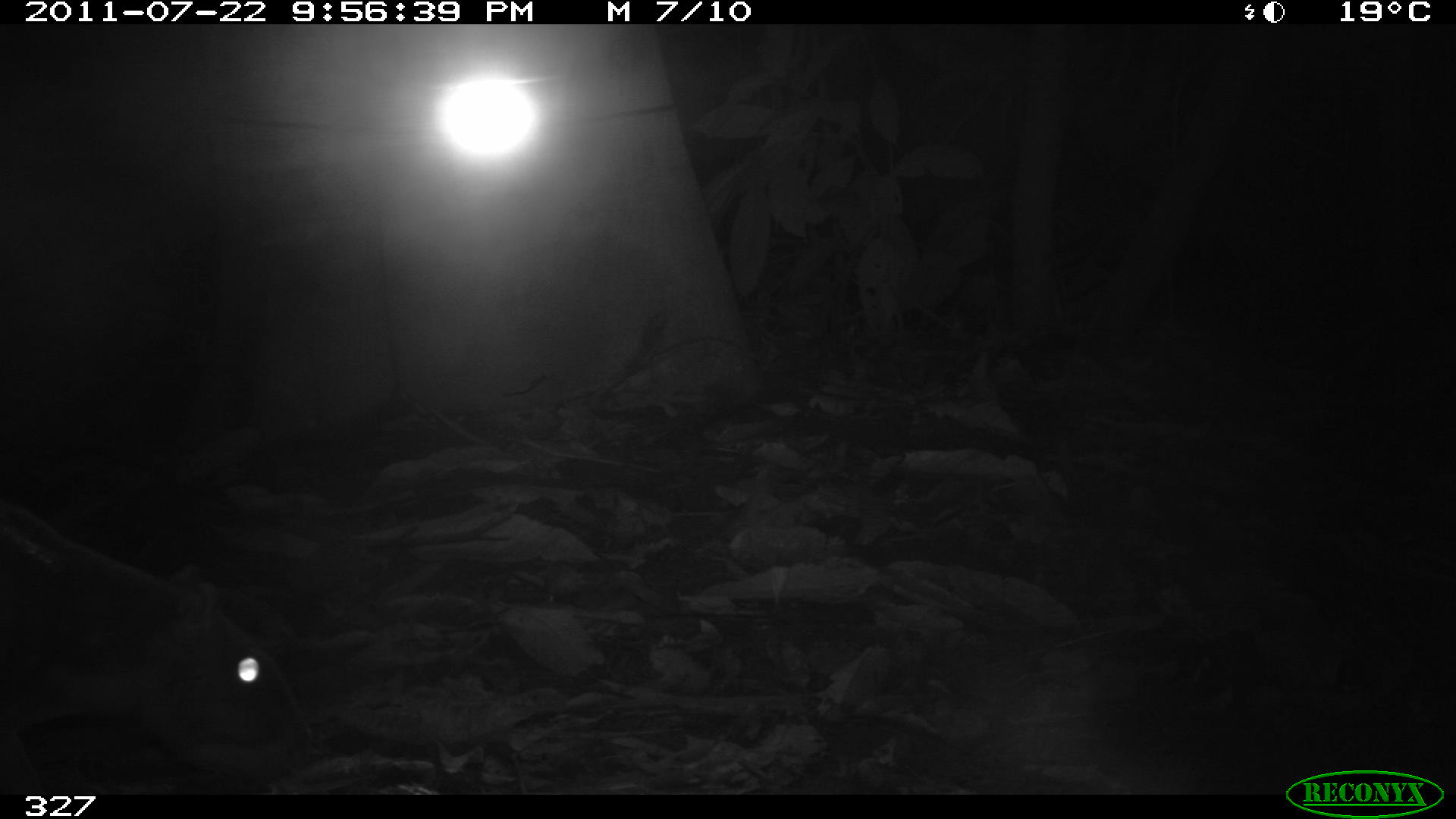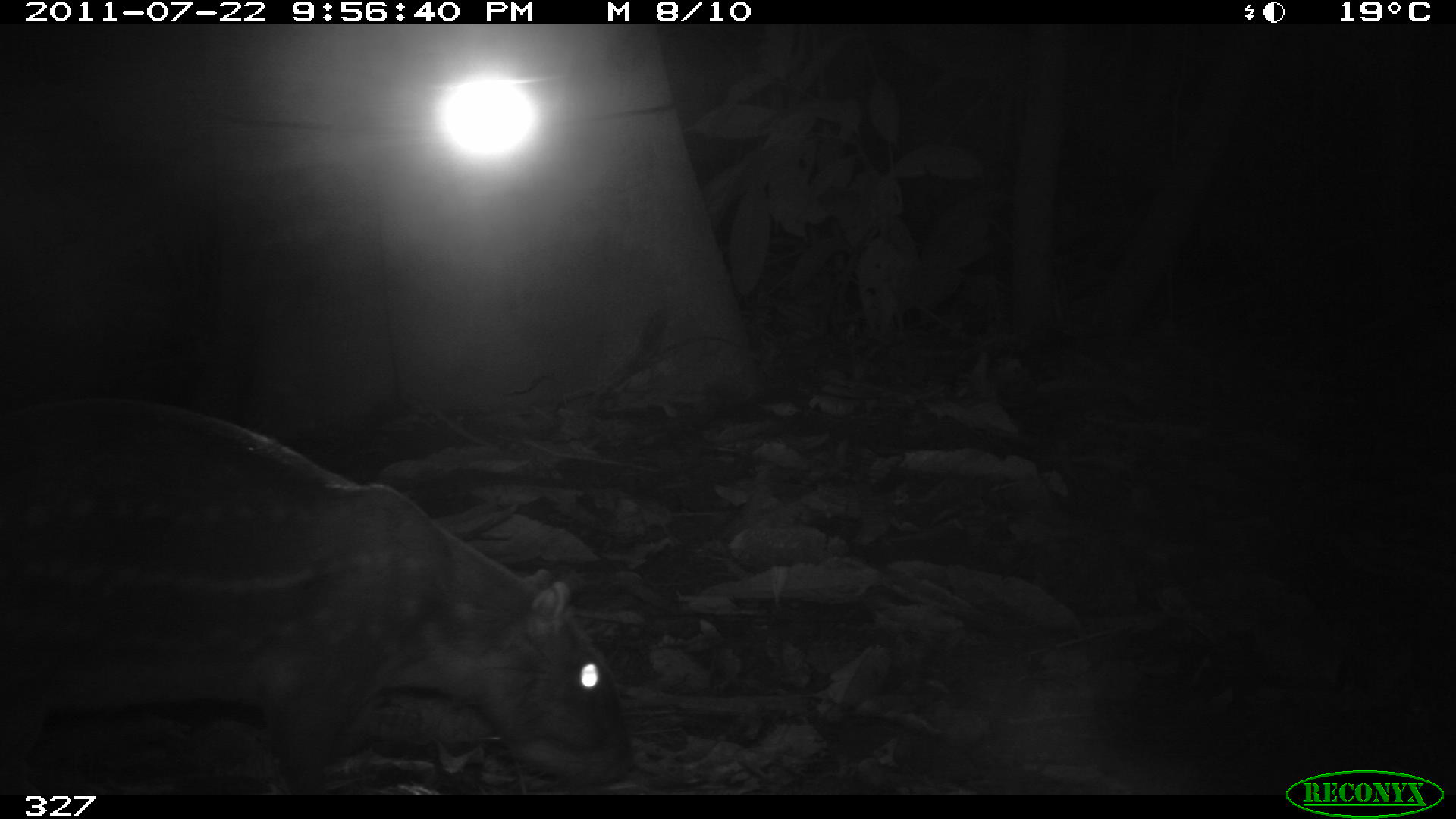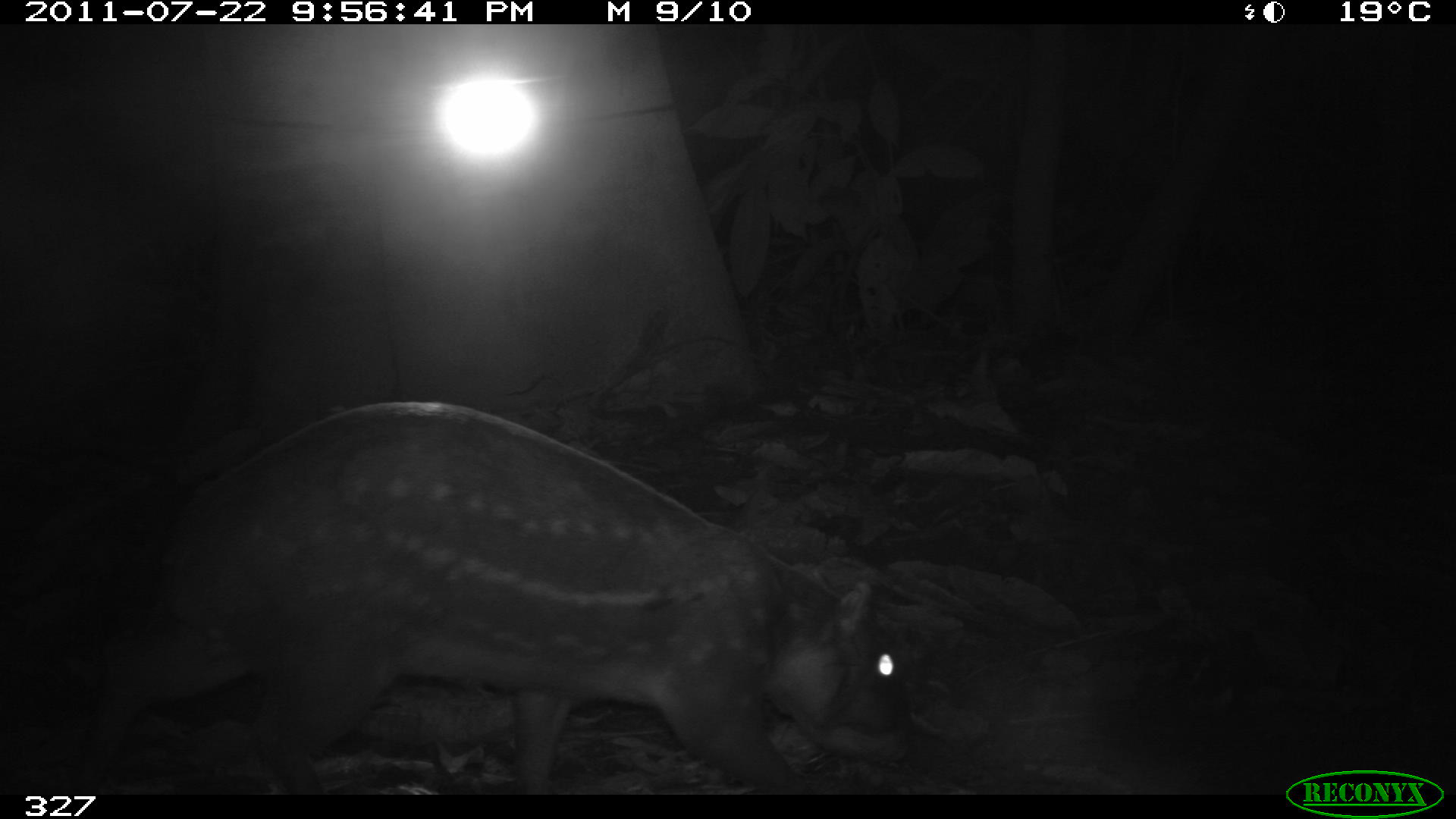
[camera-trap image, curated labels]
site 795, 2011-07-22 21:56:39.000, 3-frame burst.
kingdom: Animalia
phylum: Chordata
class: Mammalia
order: Rodentia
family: Cuniculidae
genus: Cuniculus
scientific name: Cuniculus paca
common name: spotted paca